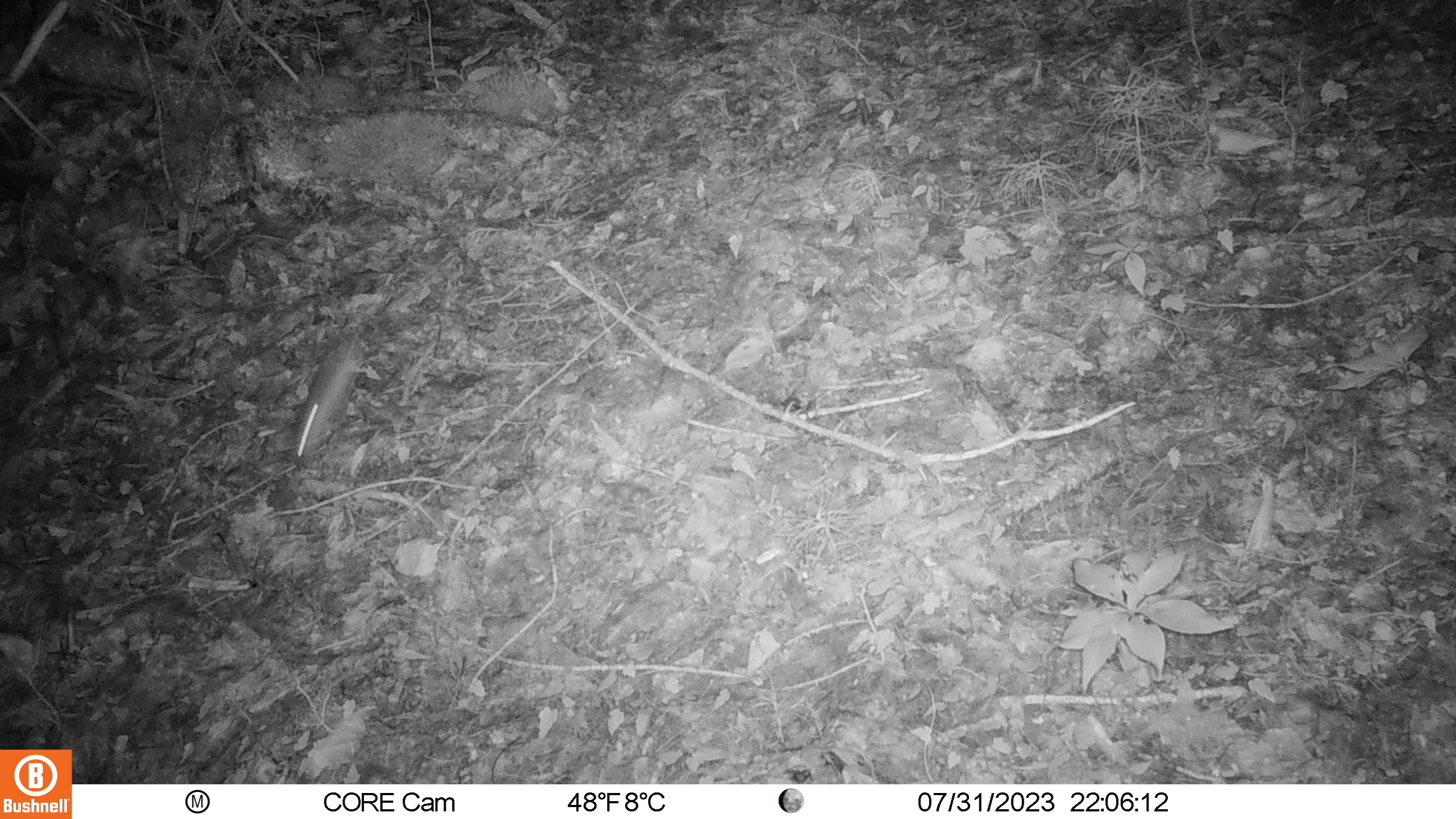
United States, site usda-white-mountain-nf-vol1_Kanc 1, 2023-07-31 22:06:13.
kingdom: Animalia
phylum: Chordata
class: Mammalia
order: Rodentia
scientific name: Rodentia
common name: mouse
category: mouse sp.